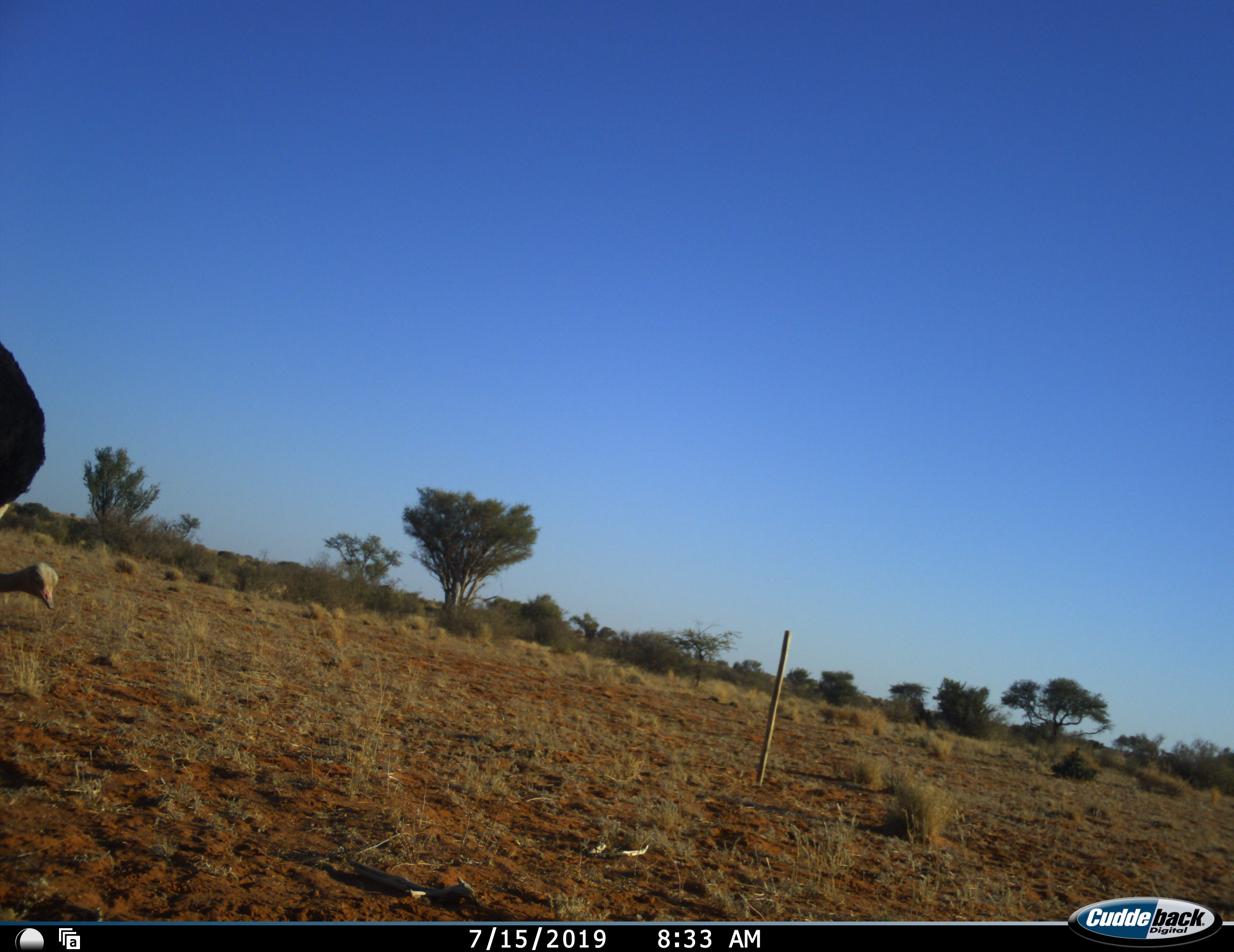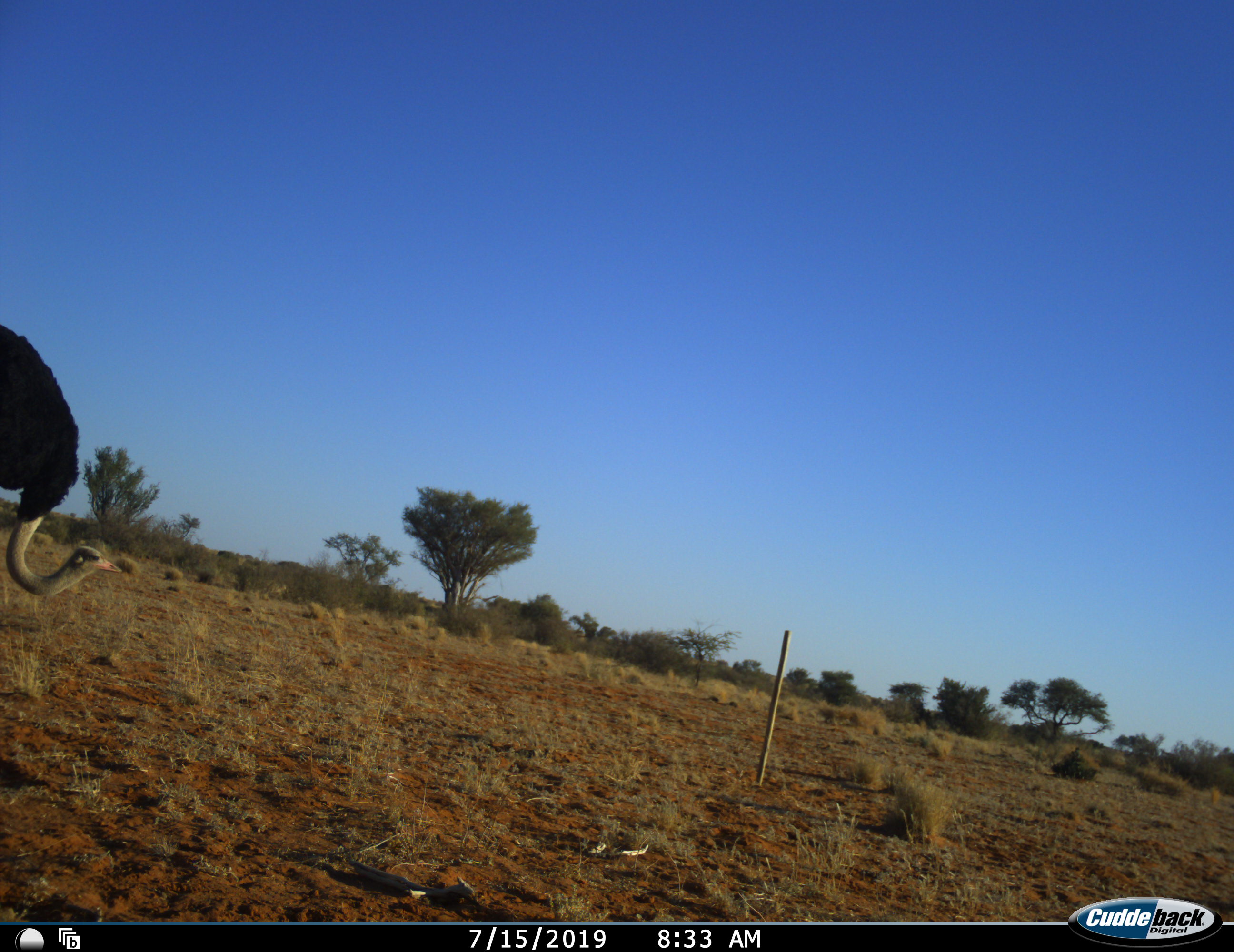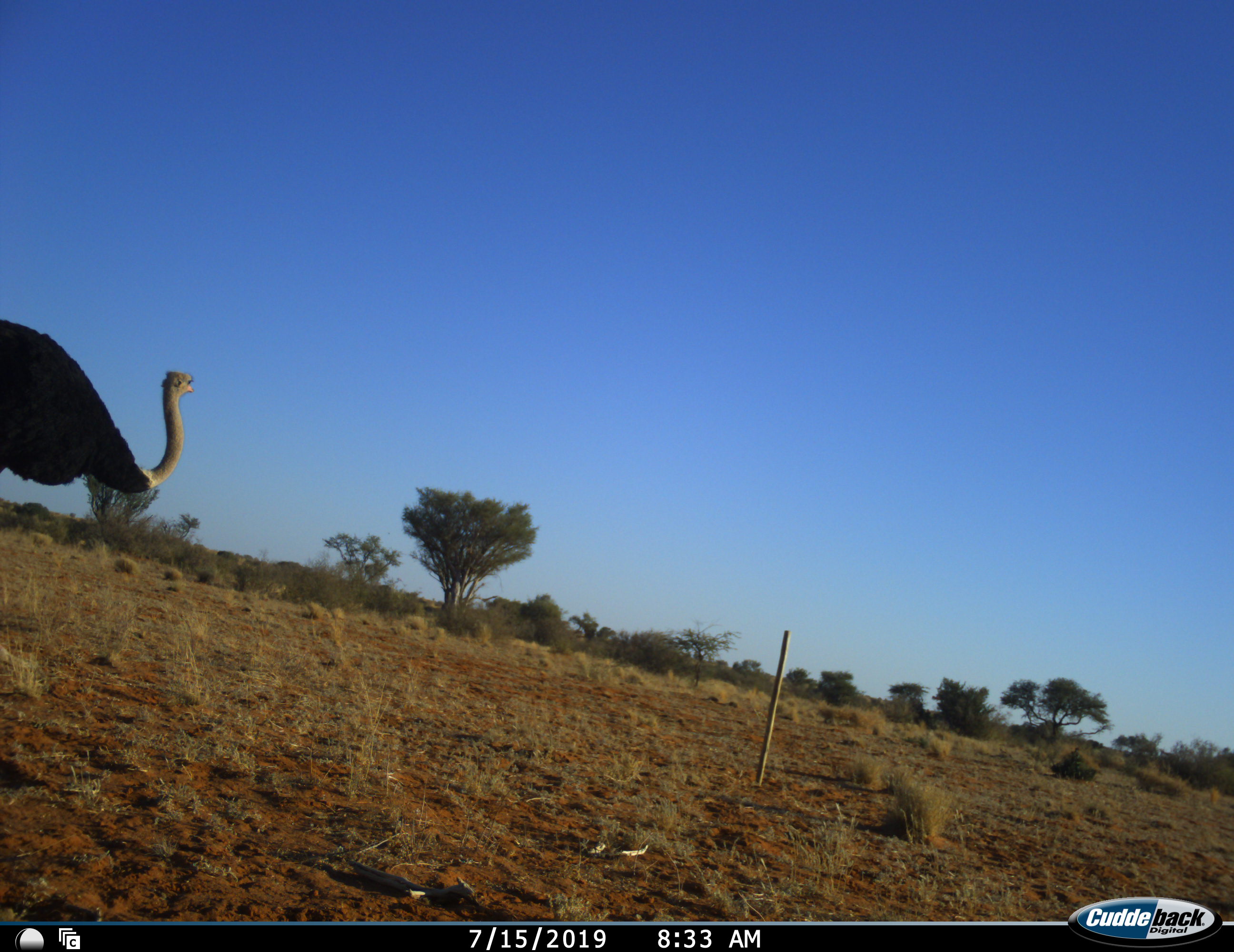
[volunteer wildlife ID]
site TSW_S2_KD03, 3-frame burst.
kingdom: Animalia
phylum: Chordata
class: Aves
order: Struthioniformes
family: Struthionidae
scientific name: Struthionidae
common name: ostrich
Ostrich (Struthionidae), count 1. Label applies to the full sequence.